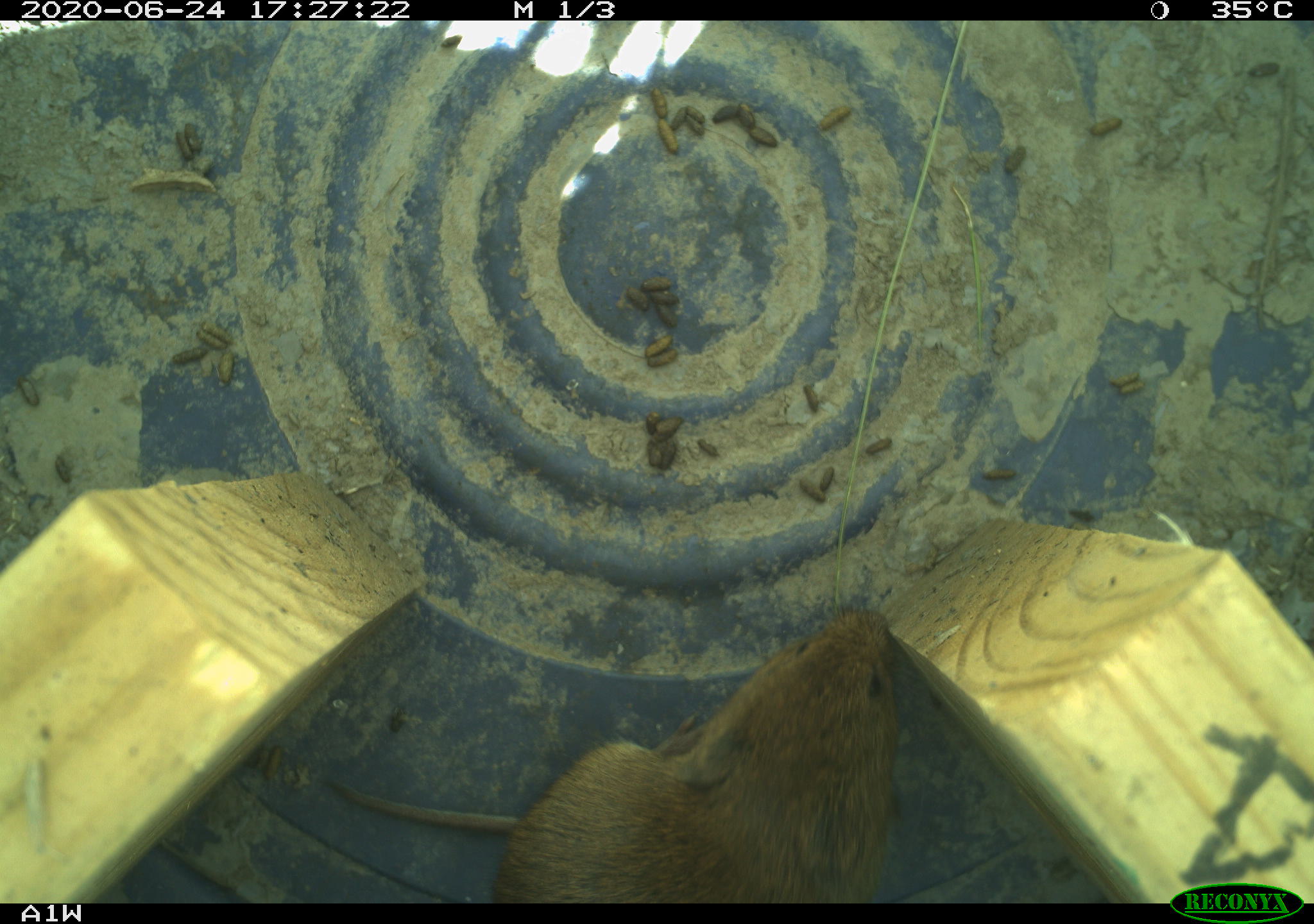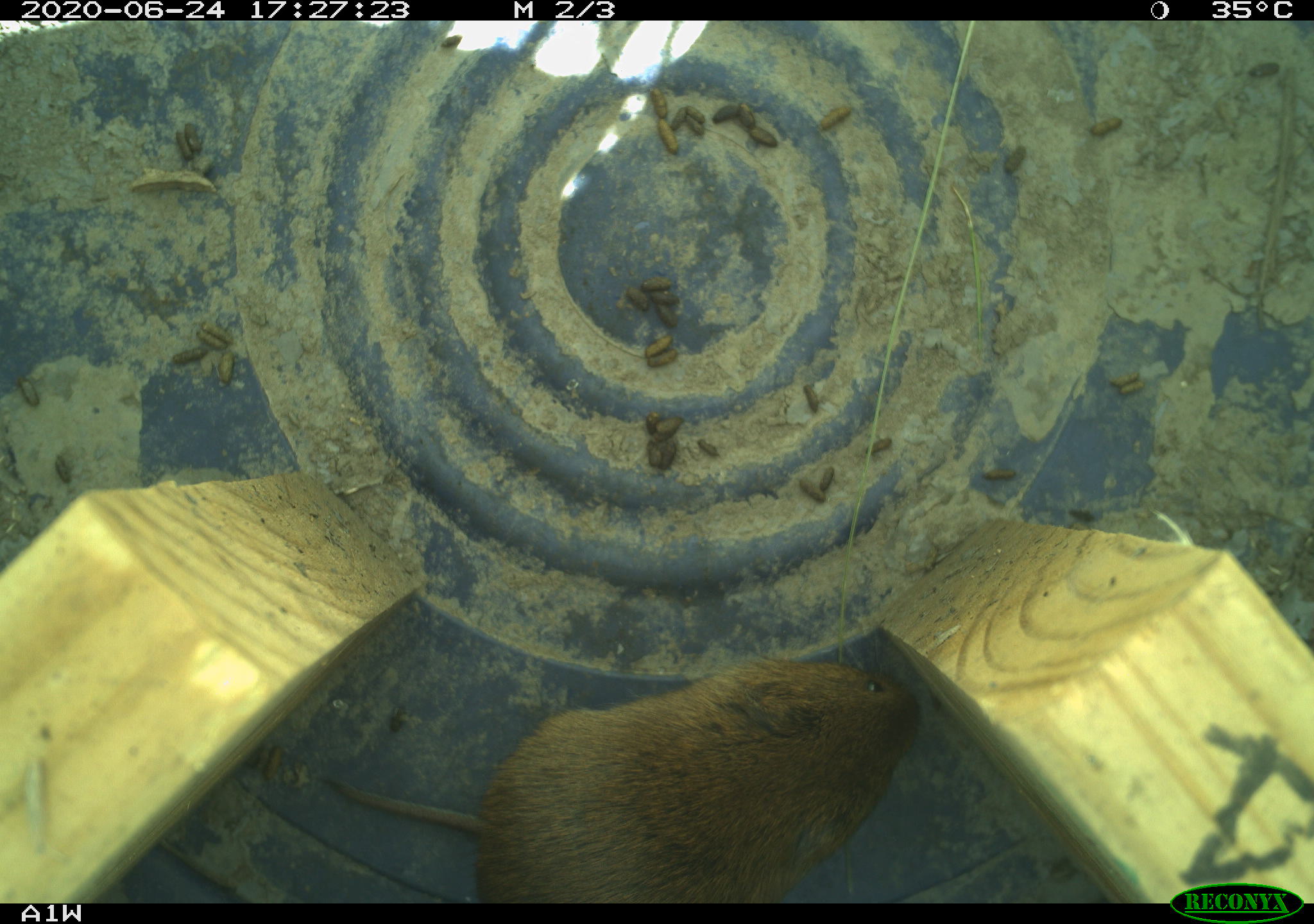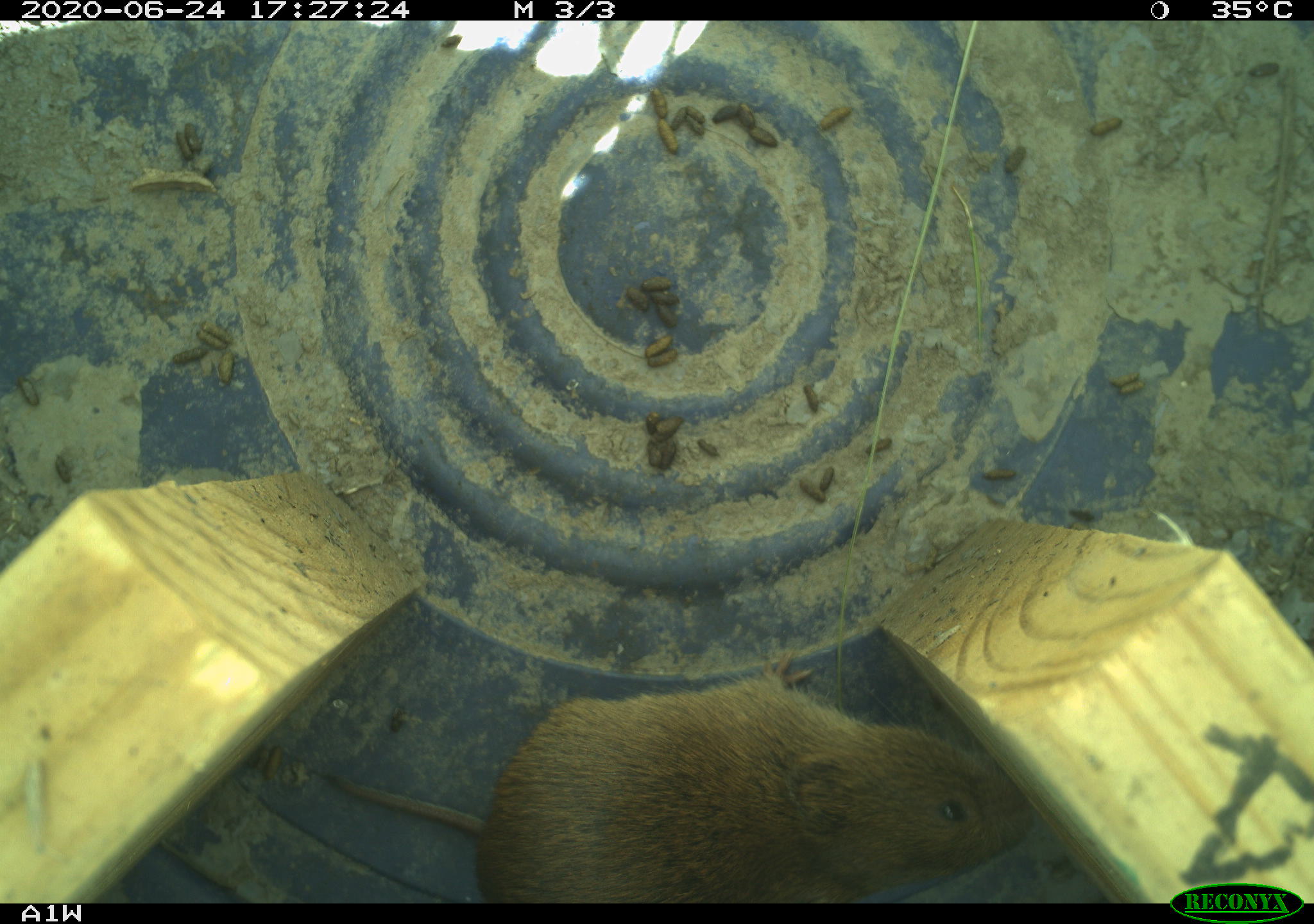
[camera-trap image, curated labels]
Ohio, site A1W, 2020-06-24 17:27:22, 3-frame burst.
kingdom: Animalia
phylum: Chordata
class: Mammalia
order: Rodentia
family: Cricetidae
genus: Microtus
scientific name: Microtus pennsylvanicus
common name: meadow vole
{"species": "meadow vole (Microtus pennsylvanicus)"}